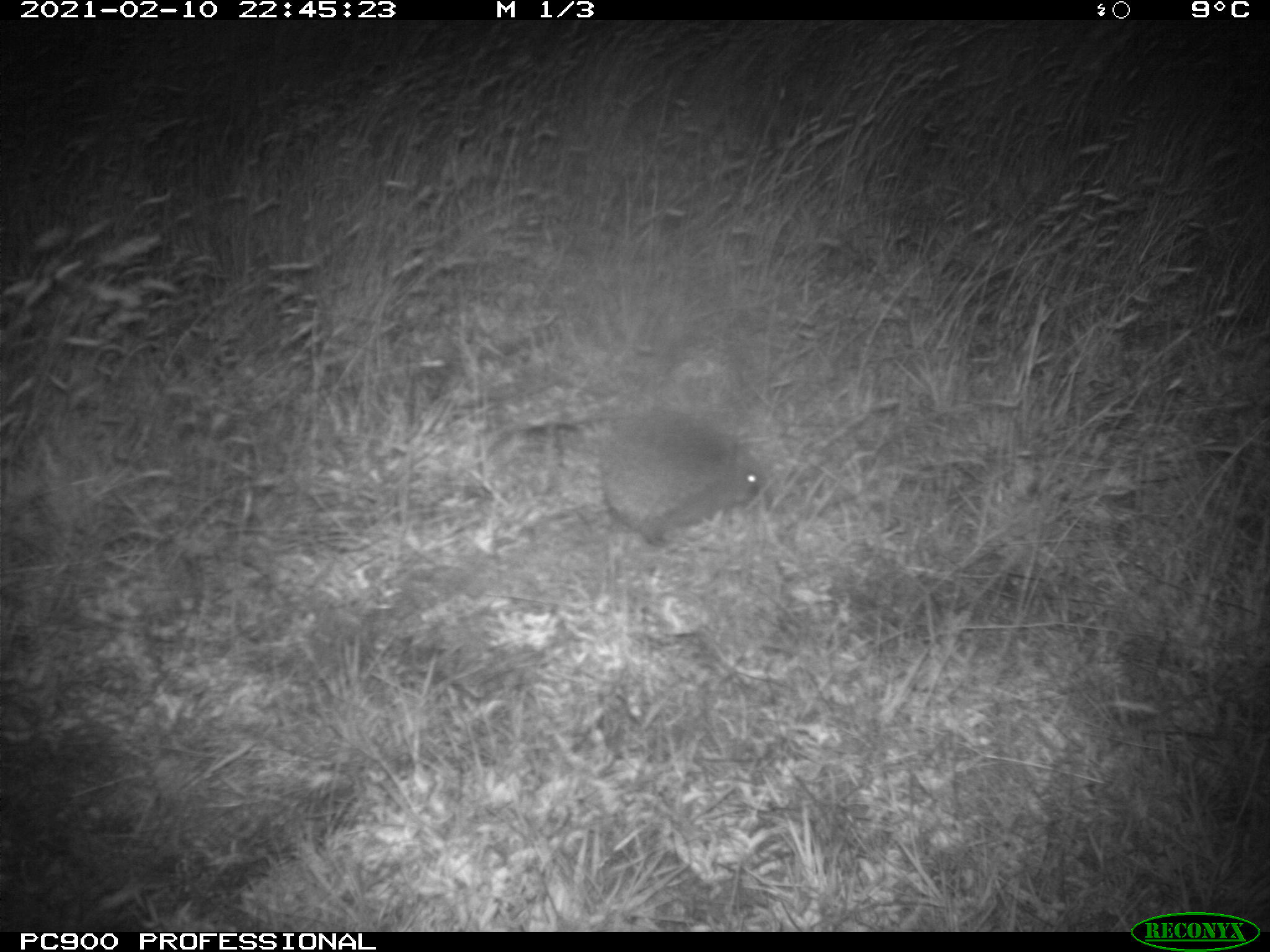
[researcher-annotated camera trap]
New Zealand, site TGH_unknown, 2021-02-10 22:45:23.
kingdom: Animalia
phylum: Chordata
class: Mammalia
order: Eulipotyphla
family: Erinaceidae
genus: Erinaceus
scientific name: Erinaceus europaeus europaeus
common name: european hedgehog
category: hedgehog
Hedgehog (european hedgehog) (Erinaceus europaeus europaeus).